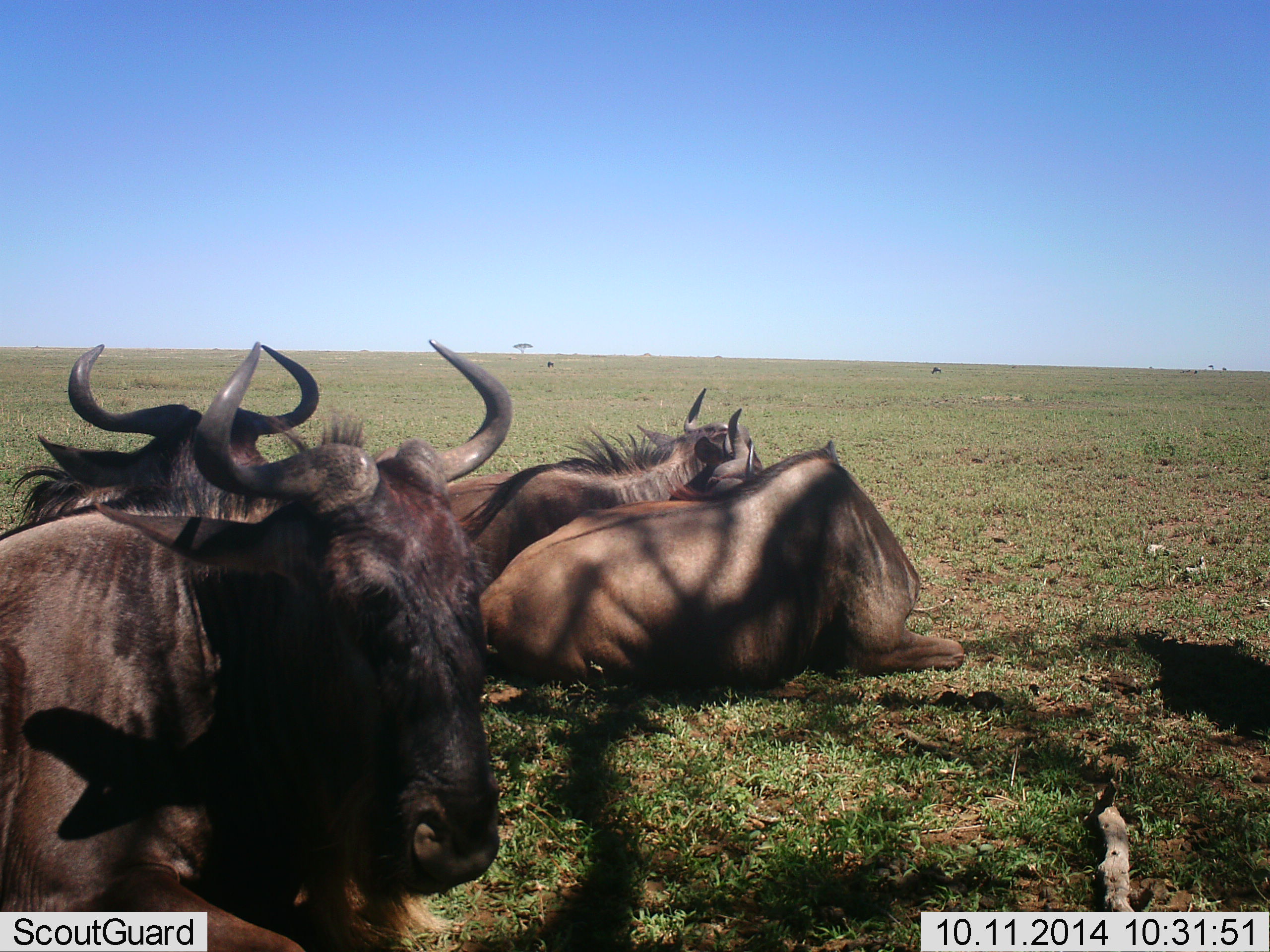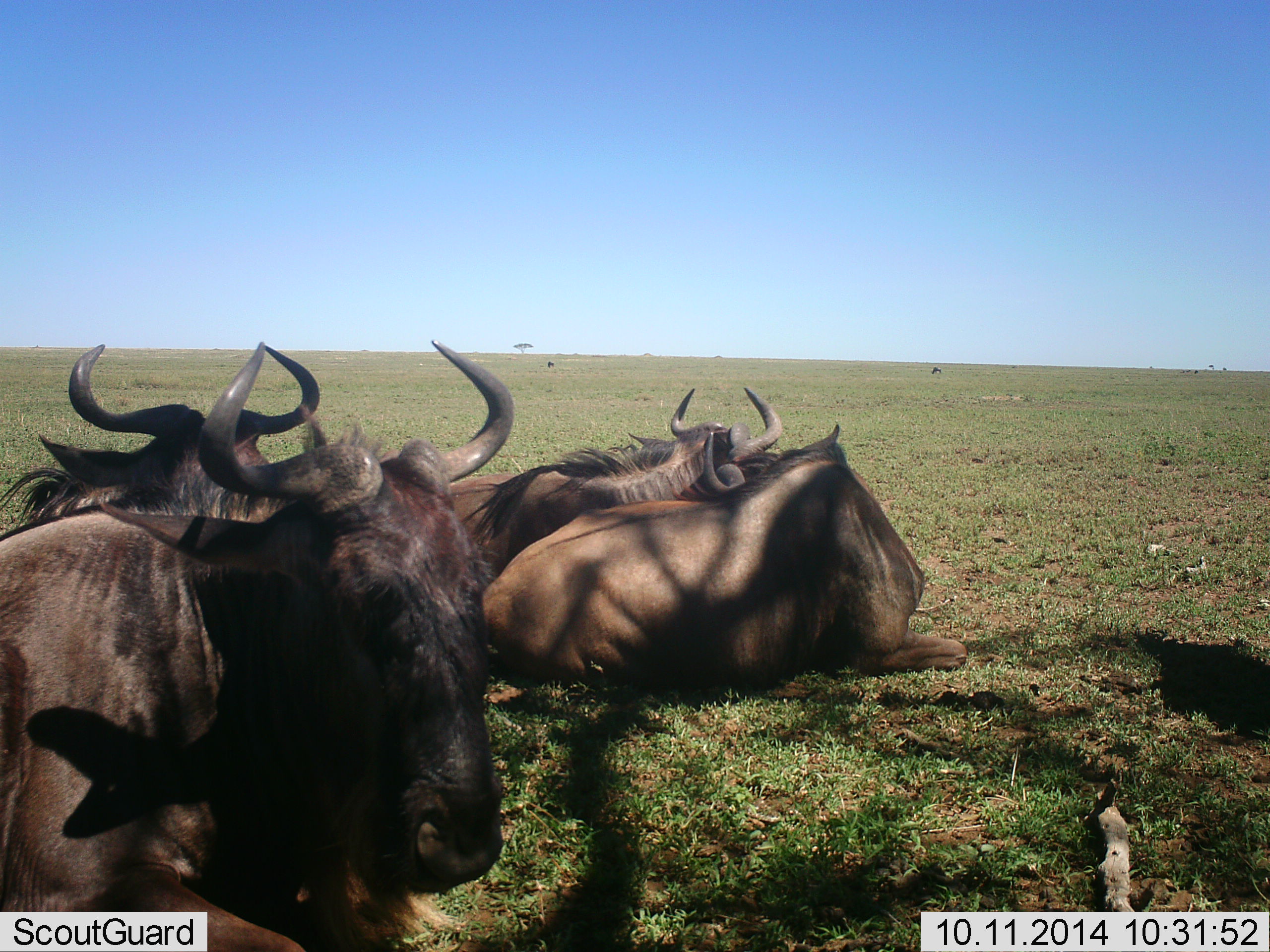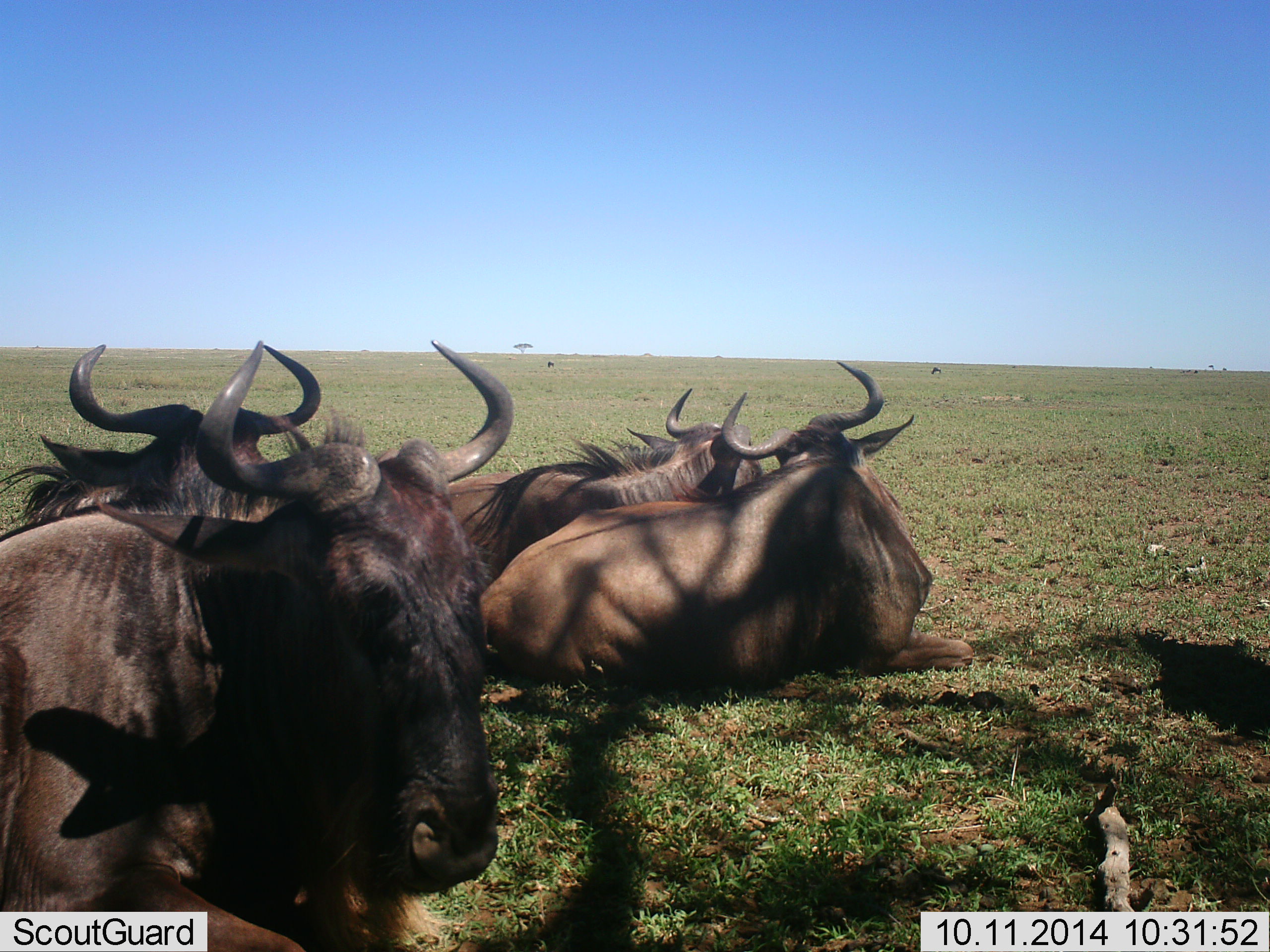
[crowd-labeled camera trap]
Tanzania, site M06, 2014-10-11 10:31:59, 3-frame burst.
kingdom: Animalia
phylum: Chordata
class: Mammalia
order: Artiodactyla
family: Bovidae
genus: Connochaetes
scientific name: Connochaetes taurinus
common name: blue wildebeest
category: wildebeest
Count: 4.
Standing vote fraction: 10%.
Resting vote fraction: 100%.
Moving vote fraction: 0%.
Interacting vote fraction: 20%.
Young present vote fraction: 0%.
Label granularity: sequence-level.